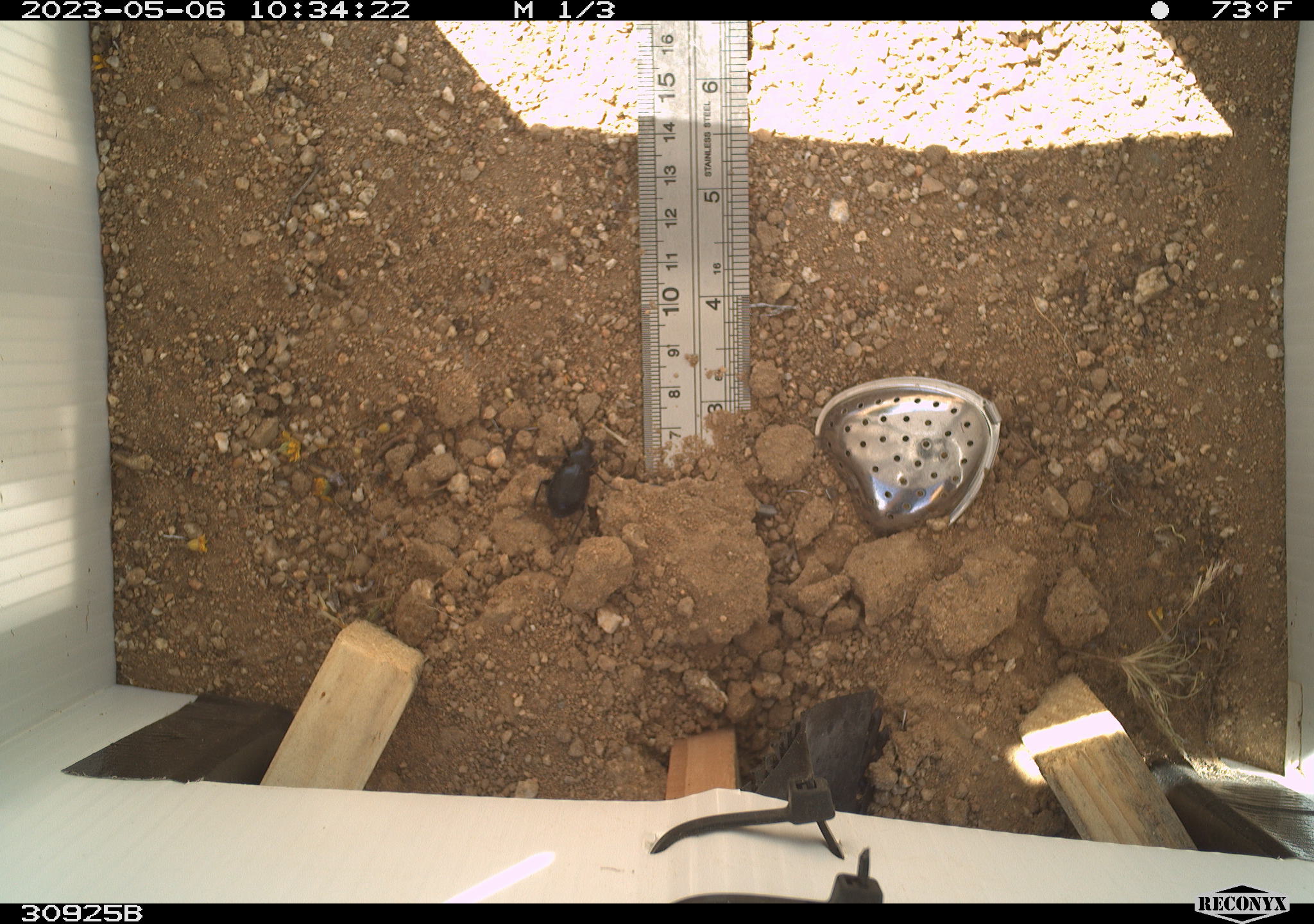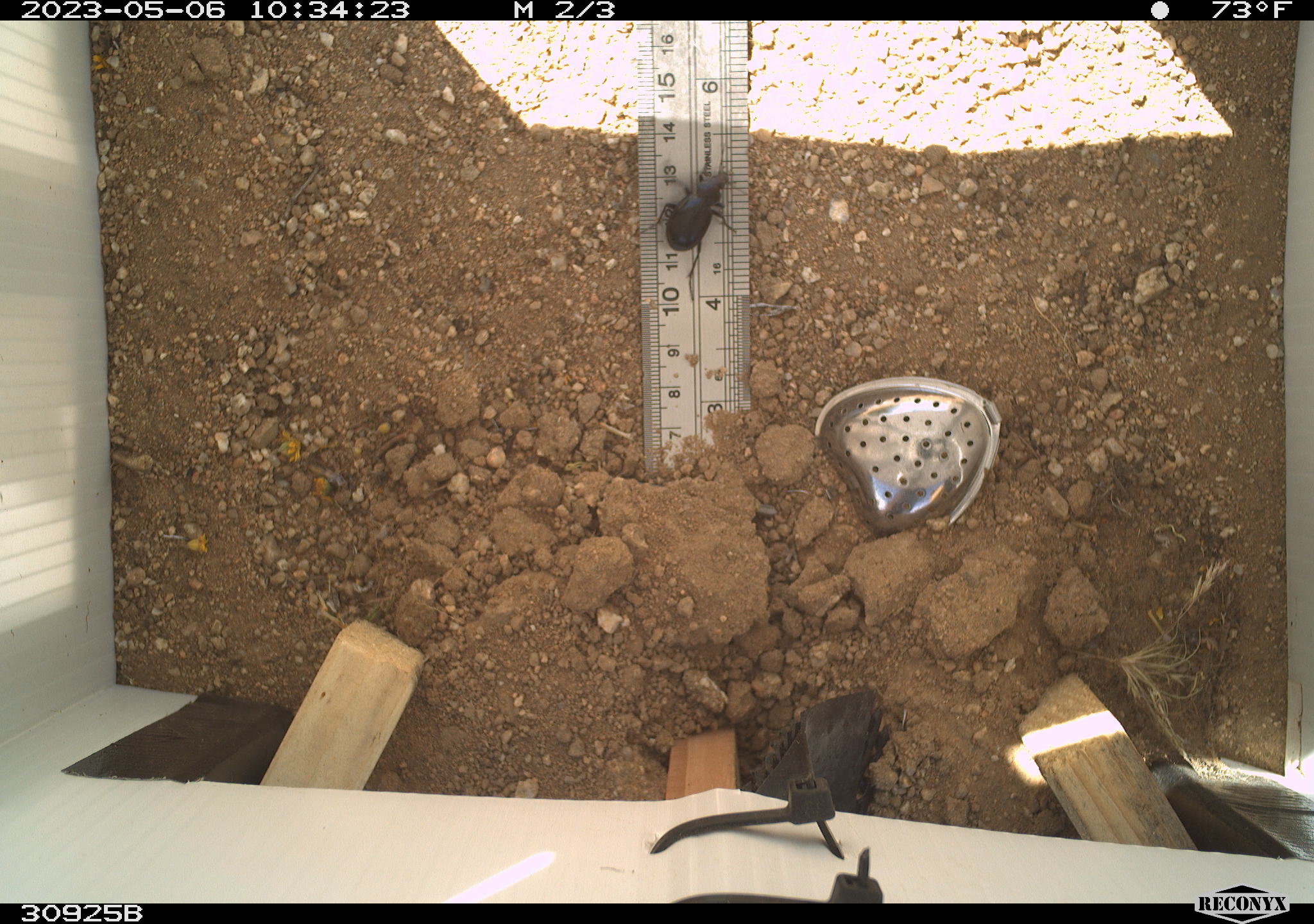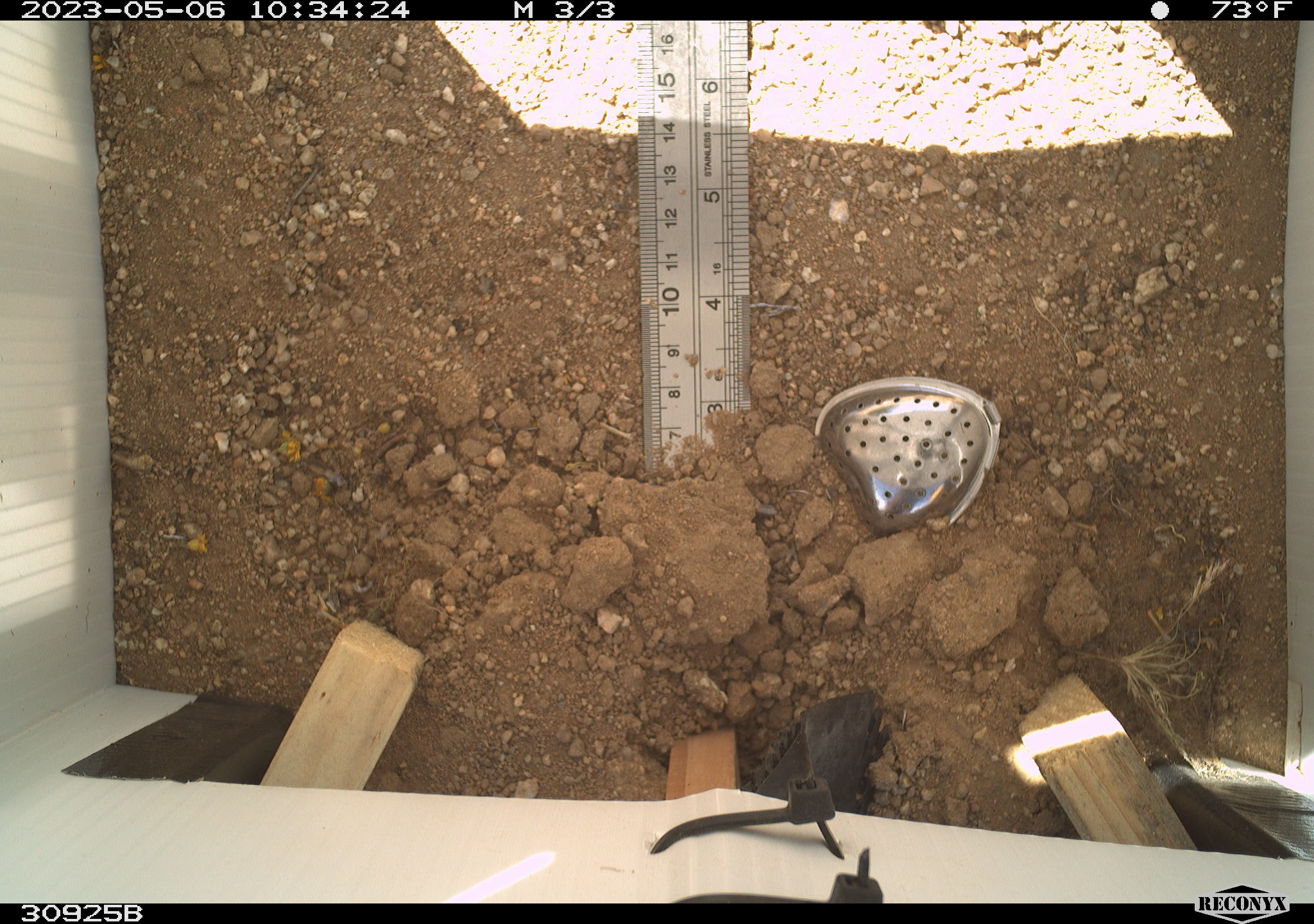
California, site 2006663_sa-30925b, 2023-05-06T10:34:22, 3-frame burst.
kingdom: Animalia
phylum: Arthropoda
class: Insecta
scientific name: Insecta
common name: insect